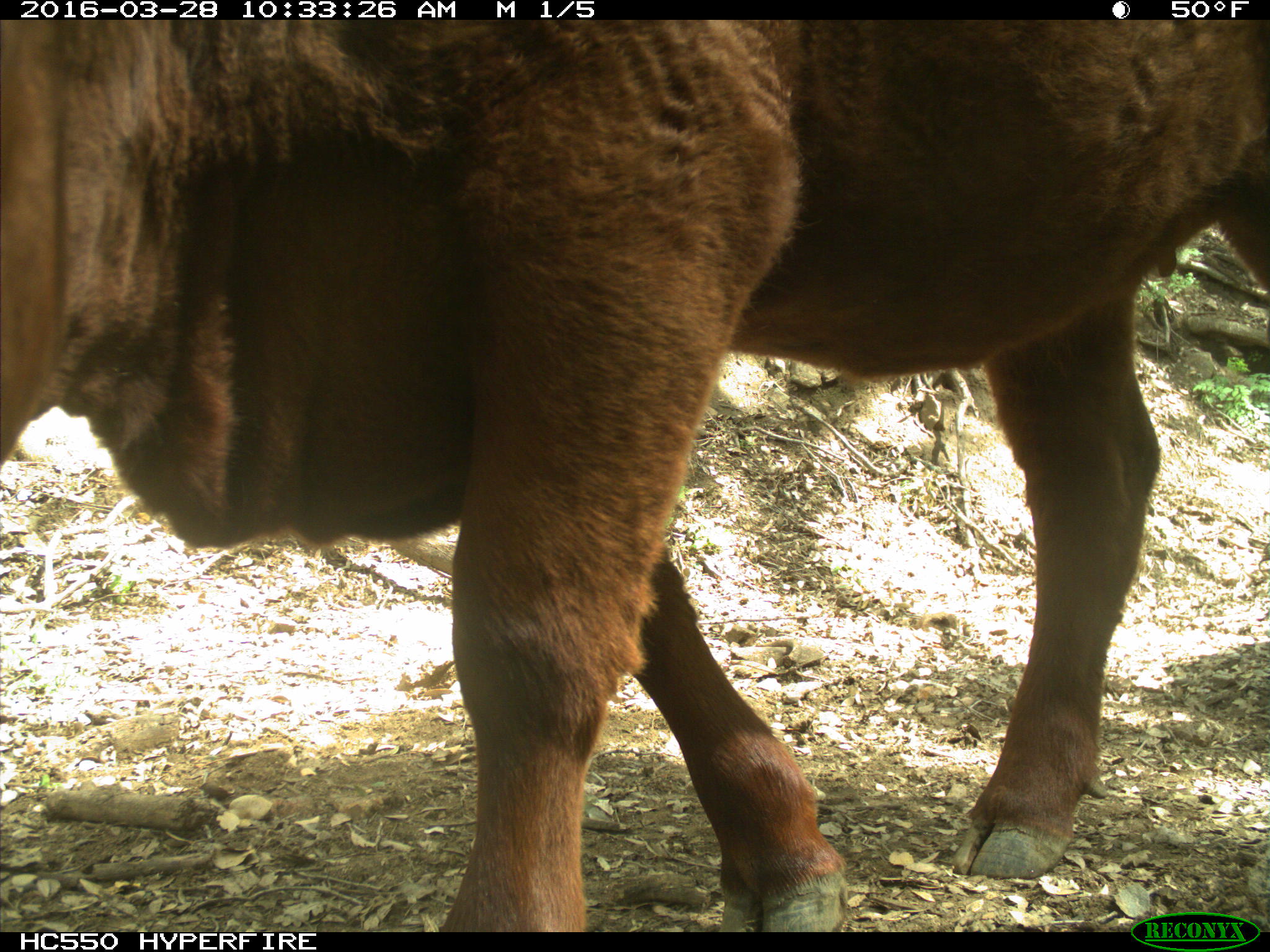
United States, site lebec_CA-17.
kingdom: Animalia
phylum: Chordata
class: Mammalia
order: Artiodactyla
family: Bovidae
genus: Bos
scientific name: Bos taurus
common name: domestic cow